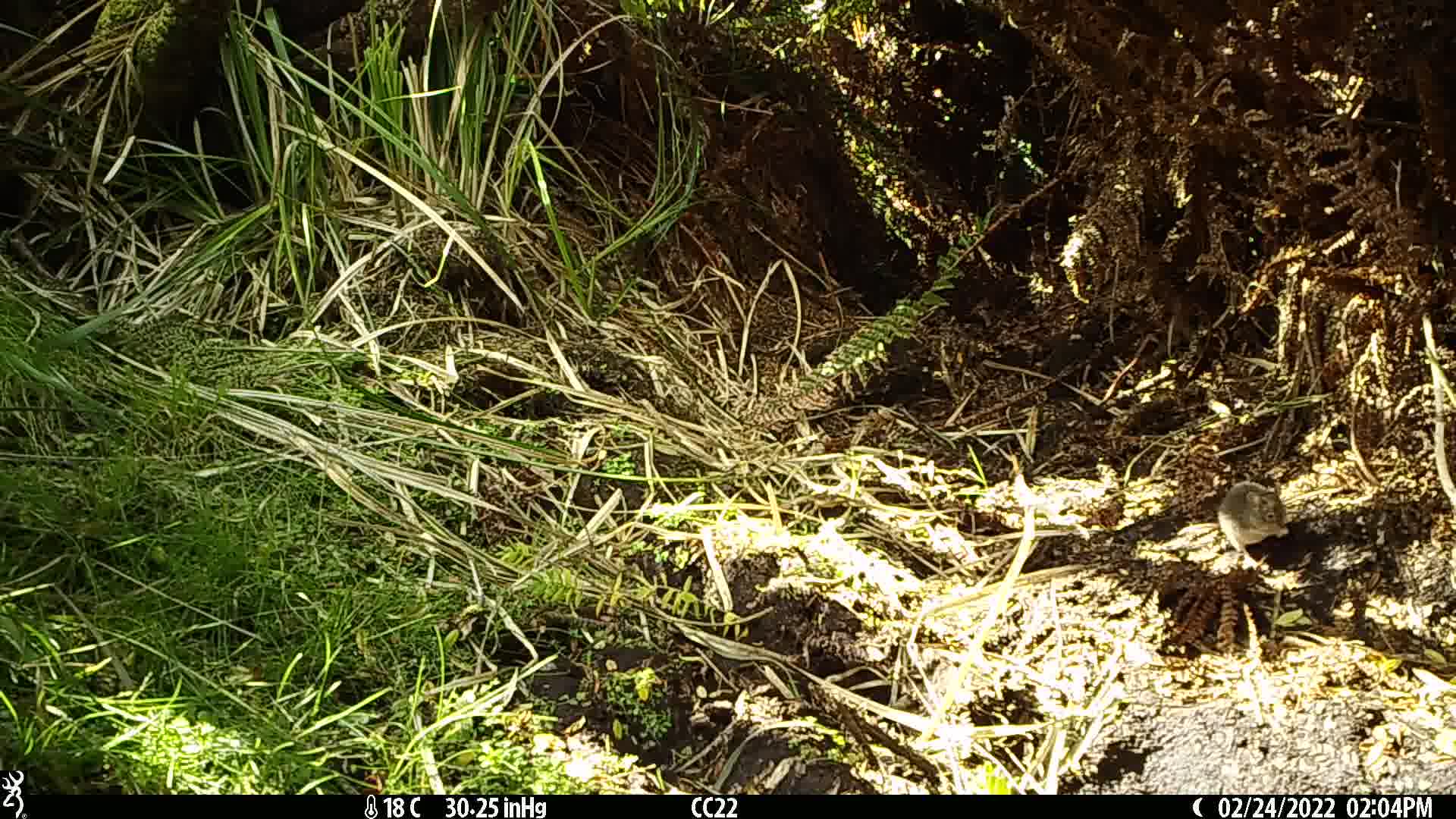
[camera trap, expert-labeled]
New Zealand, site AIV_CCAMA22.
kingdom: Animalia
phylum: Chordata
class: Mammalia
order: Rodentia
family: Muridae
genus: Mus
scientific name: Mus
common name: mouse